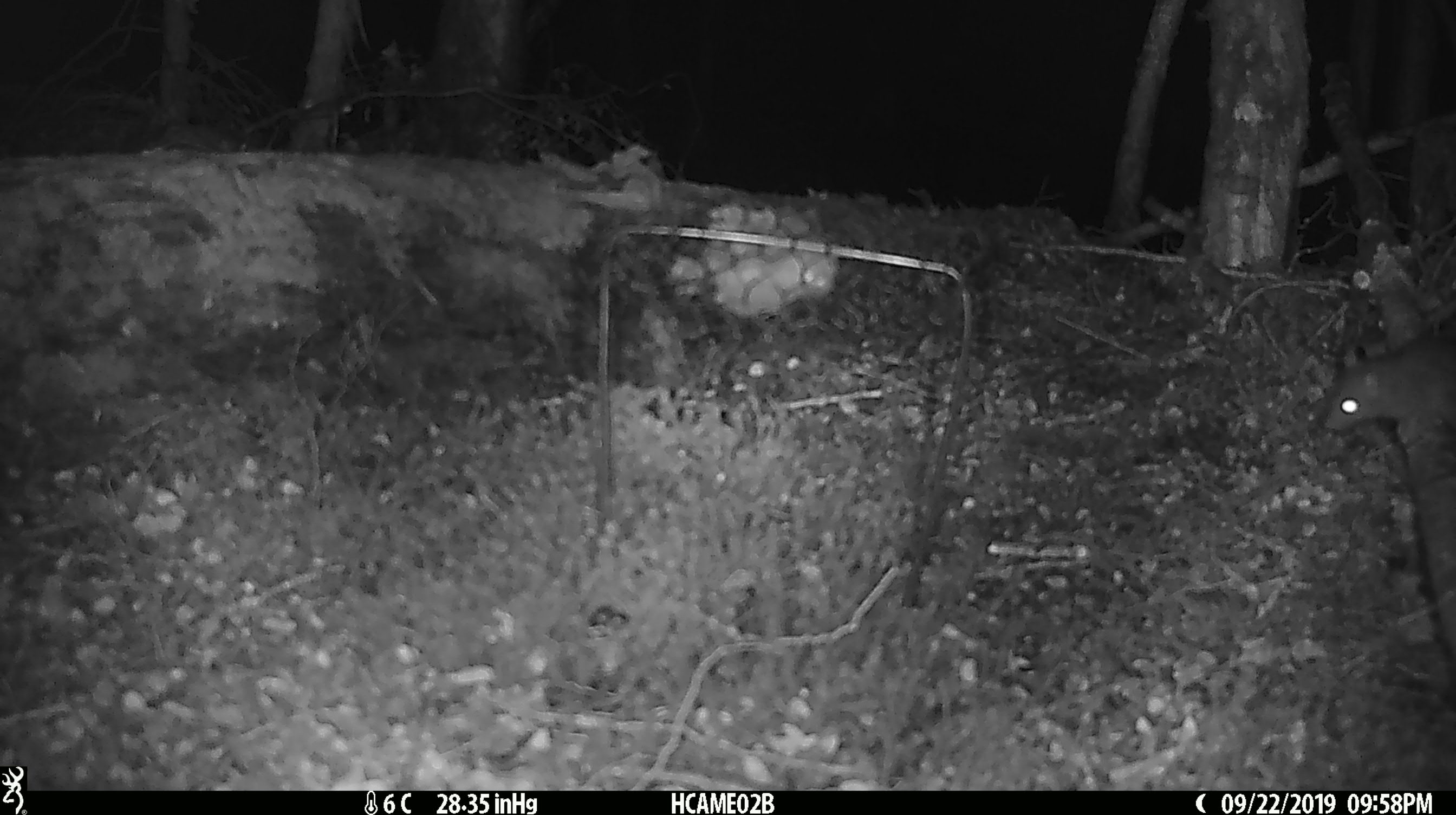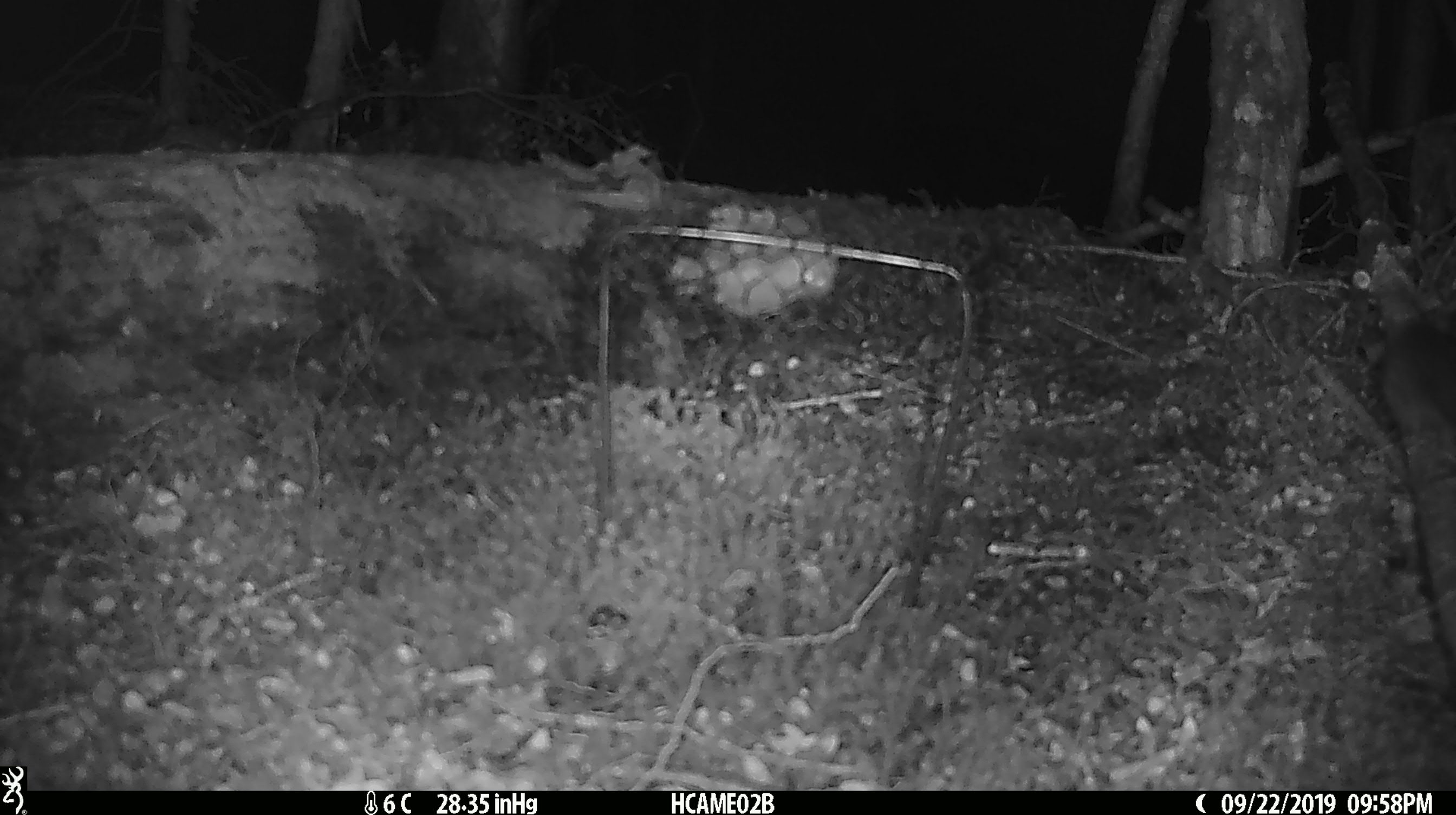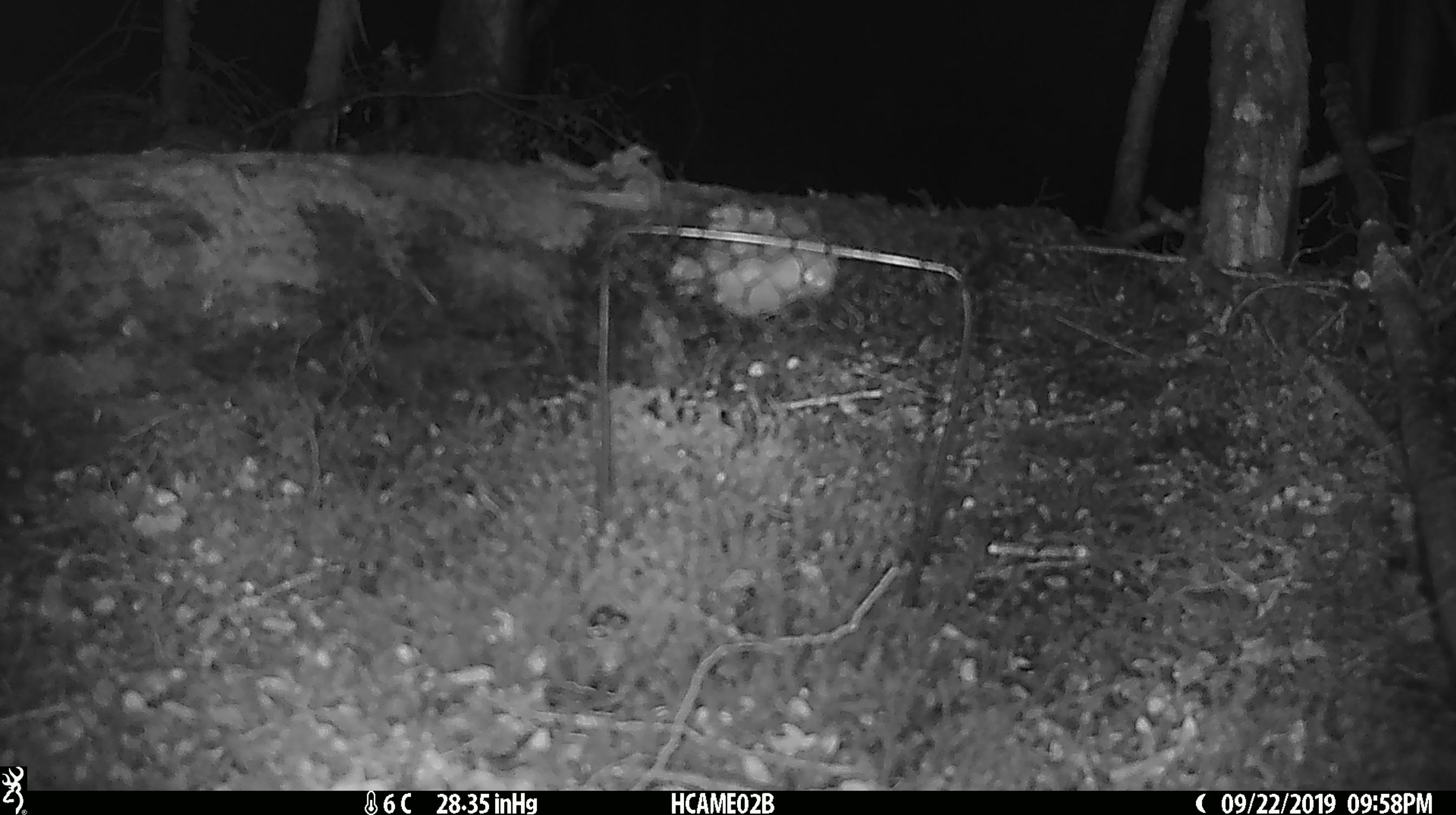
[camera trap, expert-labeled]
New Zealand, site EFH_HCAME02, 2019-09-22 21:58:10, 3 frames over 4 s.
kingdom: Animalia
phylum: Chordata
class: Mammalia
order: Rodentia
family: Muridae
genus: Mus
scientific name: Mus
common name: mouse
Mouse (Mus).